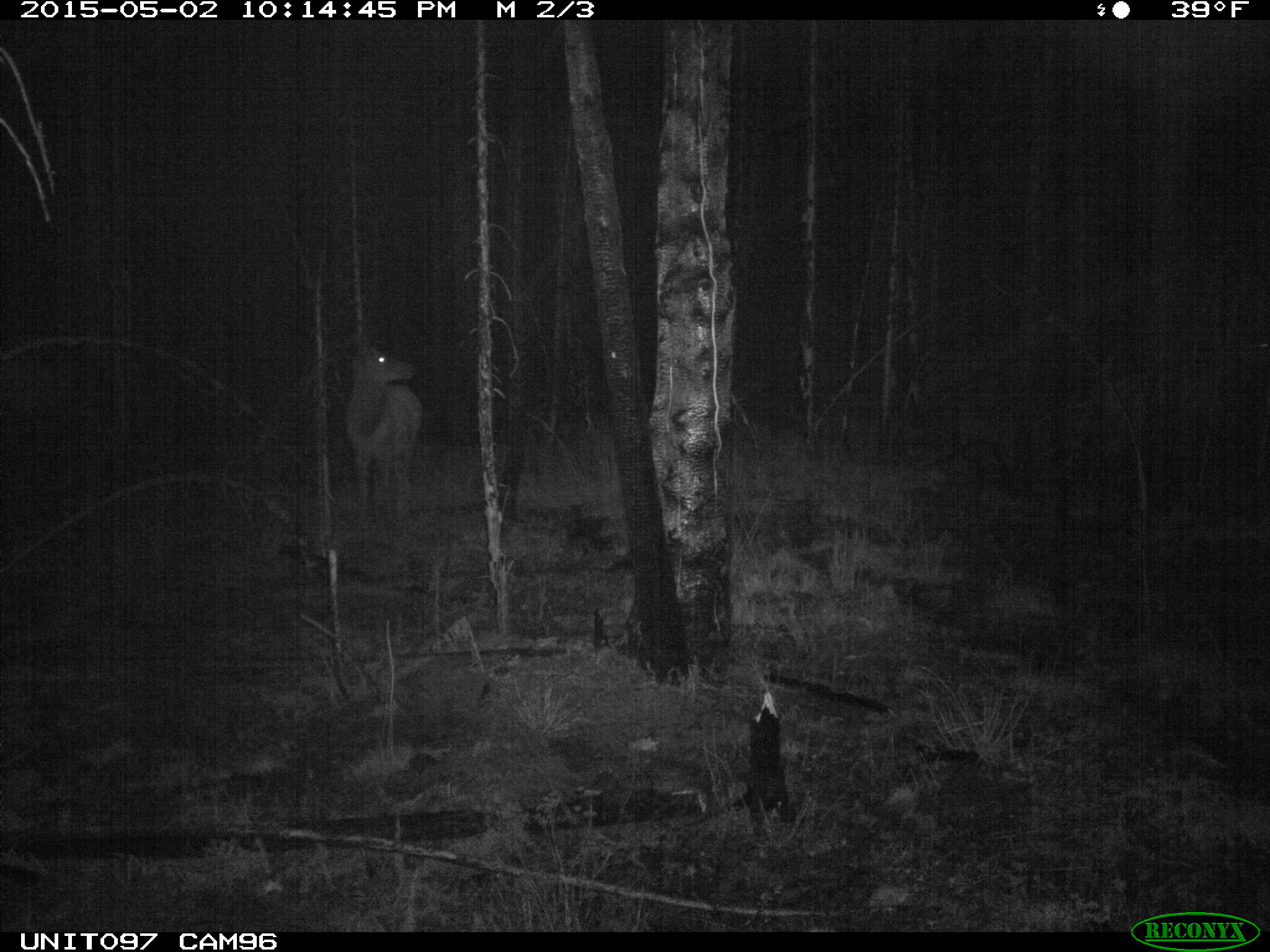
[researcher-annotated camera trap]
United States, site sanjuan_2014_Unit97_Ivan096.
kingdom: Animalia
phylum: Chordata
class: Mammalia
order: Artiodactyla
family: Cervidae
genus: Cervus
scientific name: Cervus elaphus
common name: red deer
Cervus elaphus (red deer).